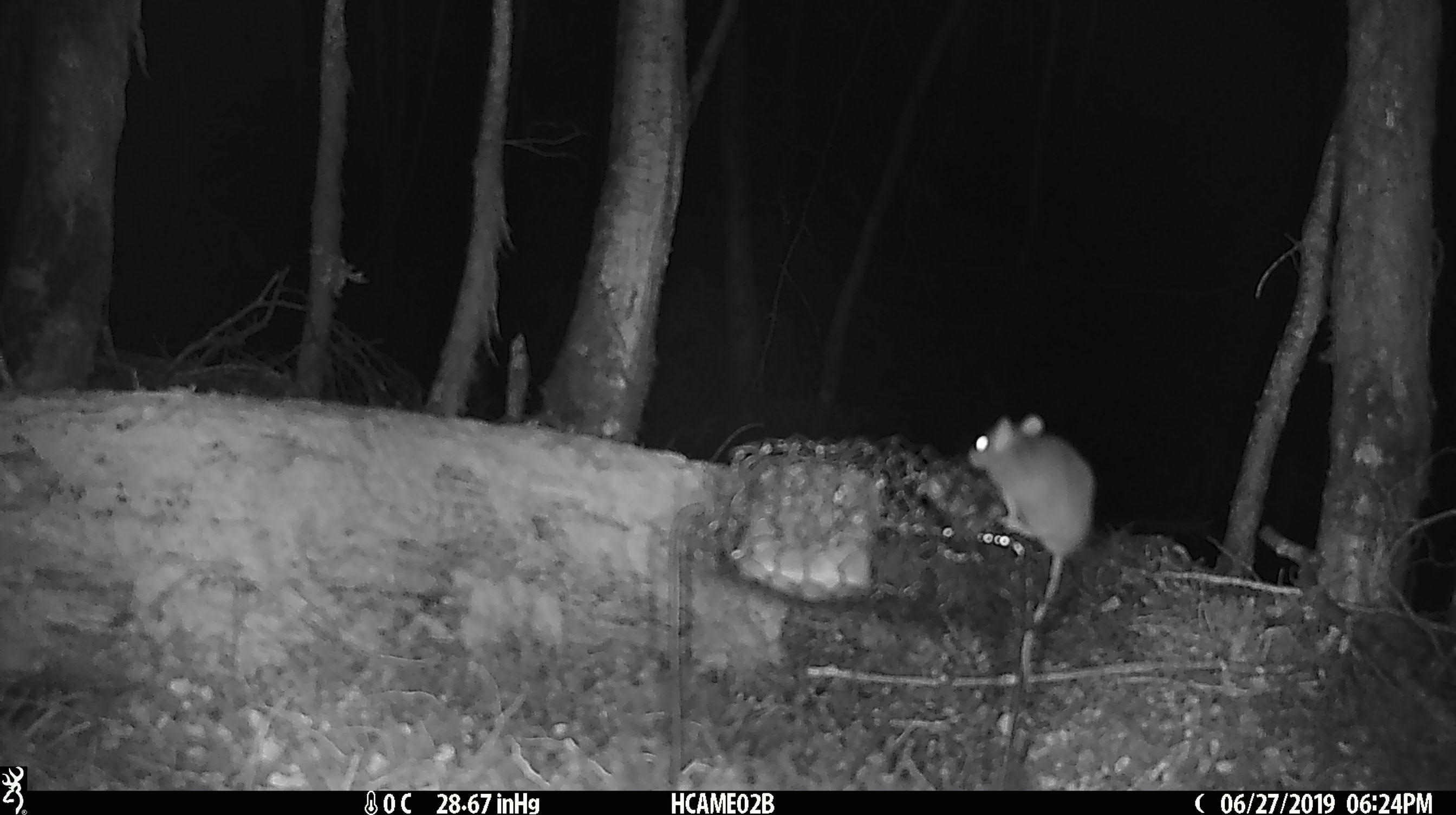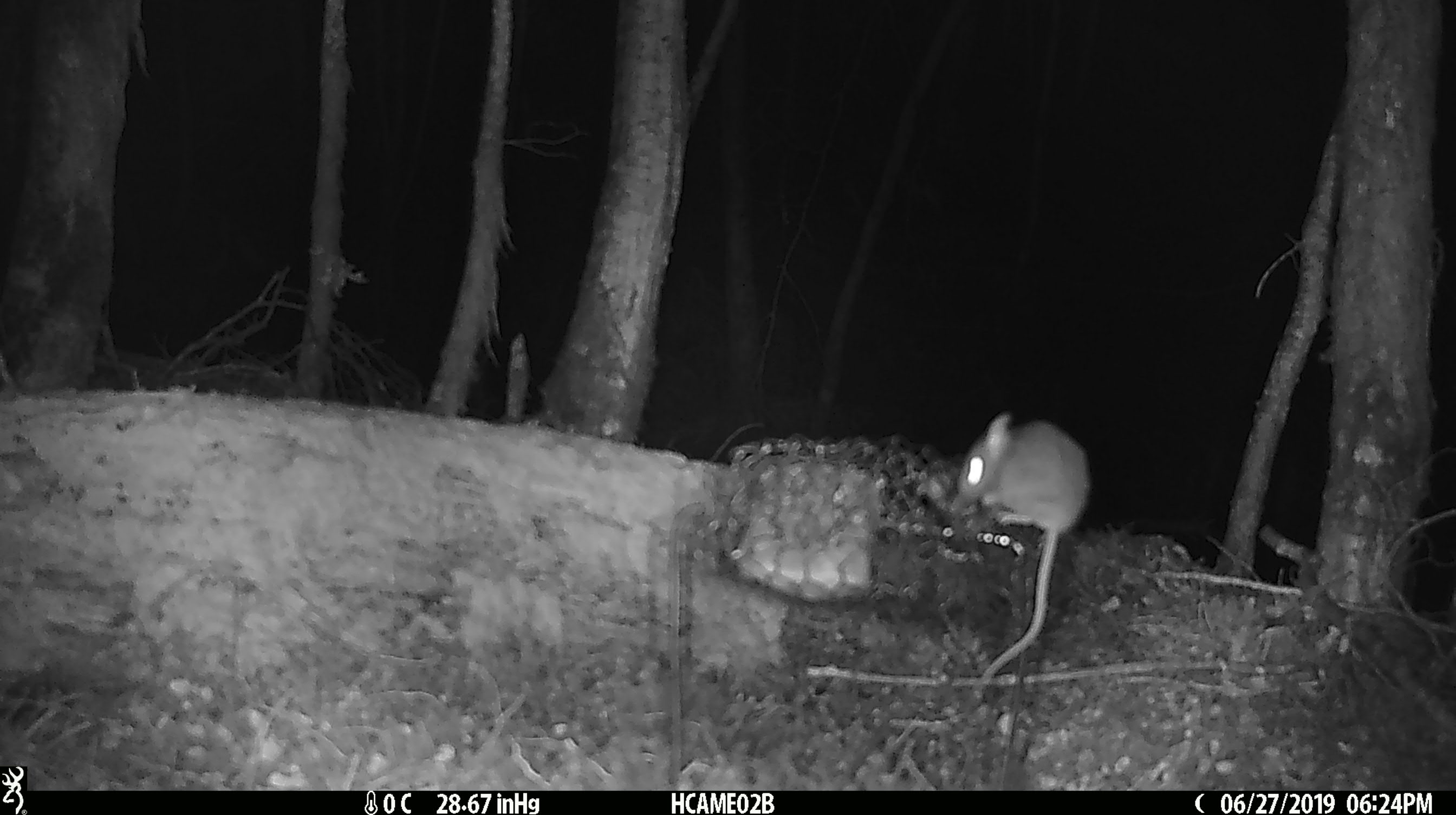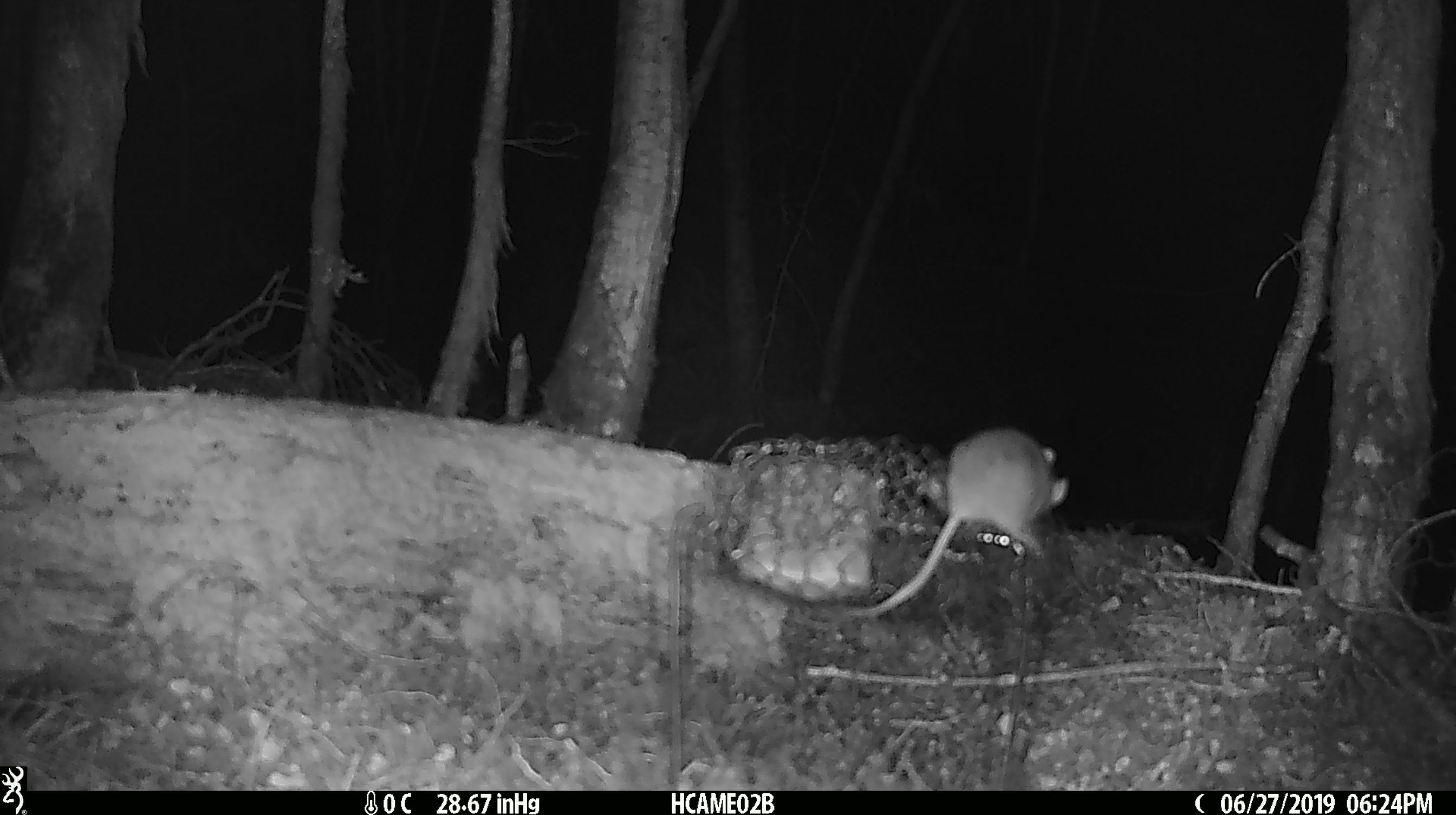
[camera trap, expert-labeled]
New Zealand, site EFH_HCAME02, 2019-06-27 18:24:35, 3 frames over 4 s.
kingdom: Animalia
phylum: Chordata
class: Mammalia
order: Rodentia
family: Muridae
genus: Mus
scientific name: Mus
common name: mouse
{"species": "mouse (Mus)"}